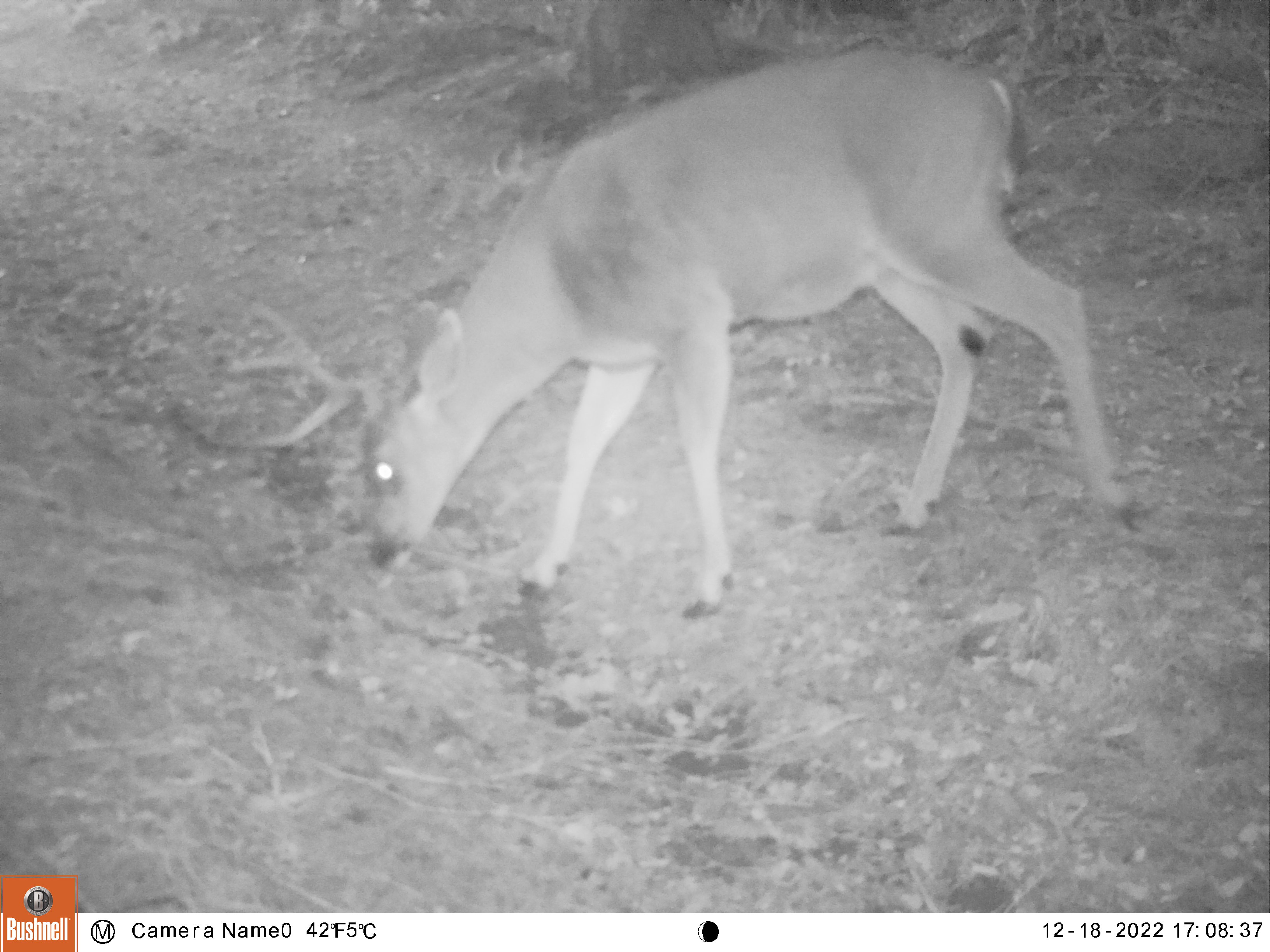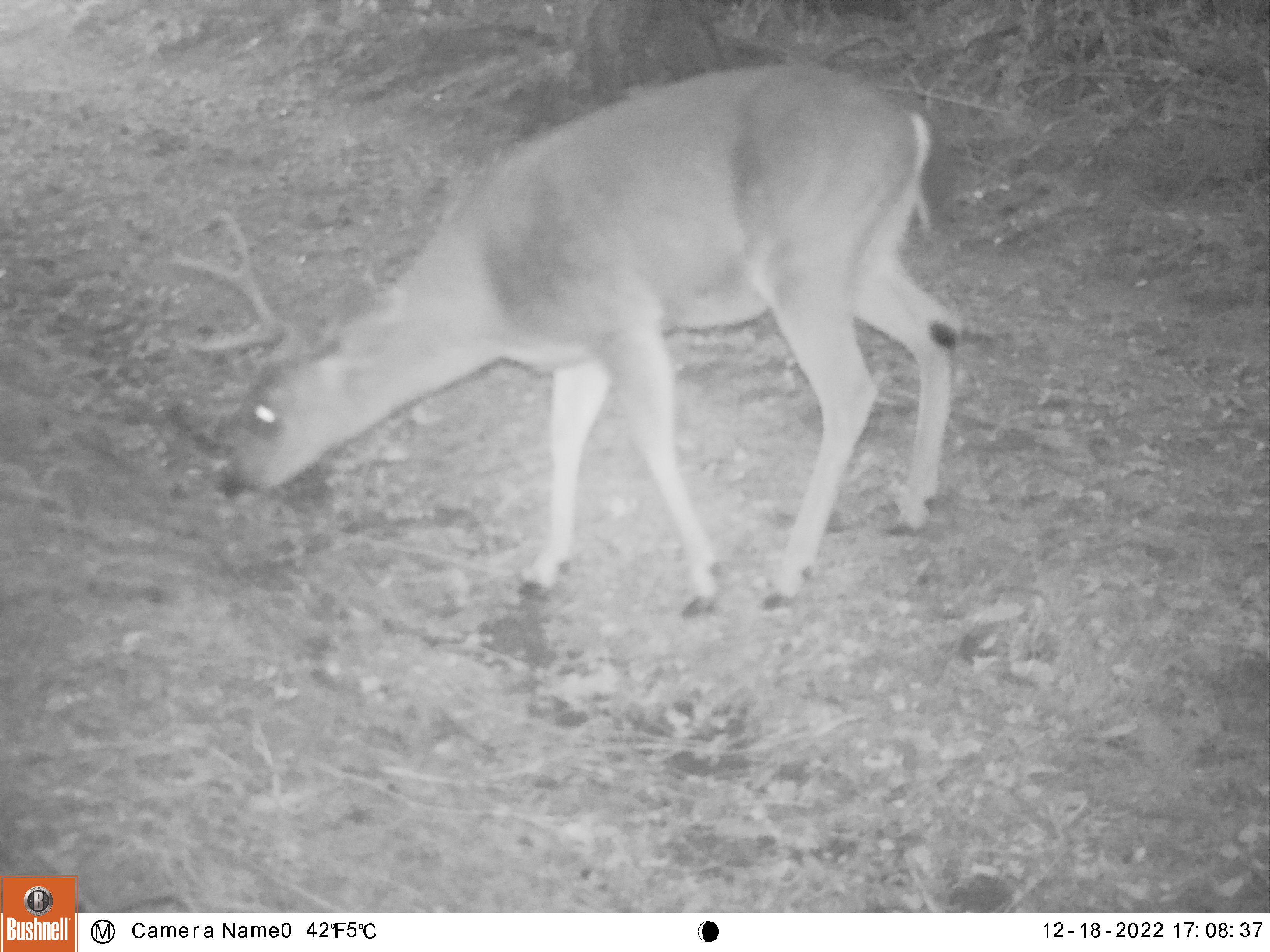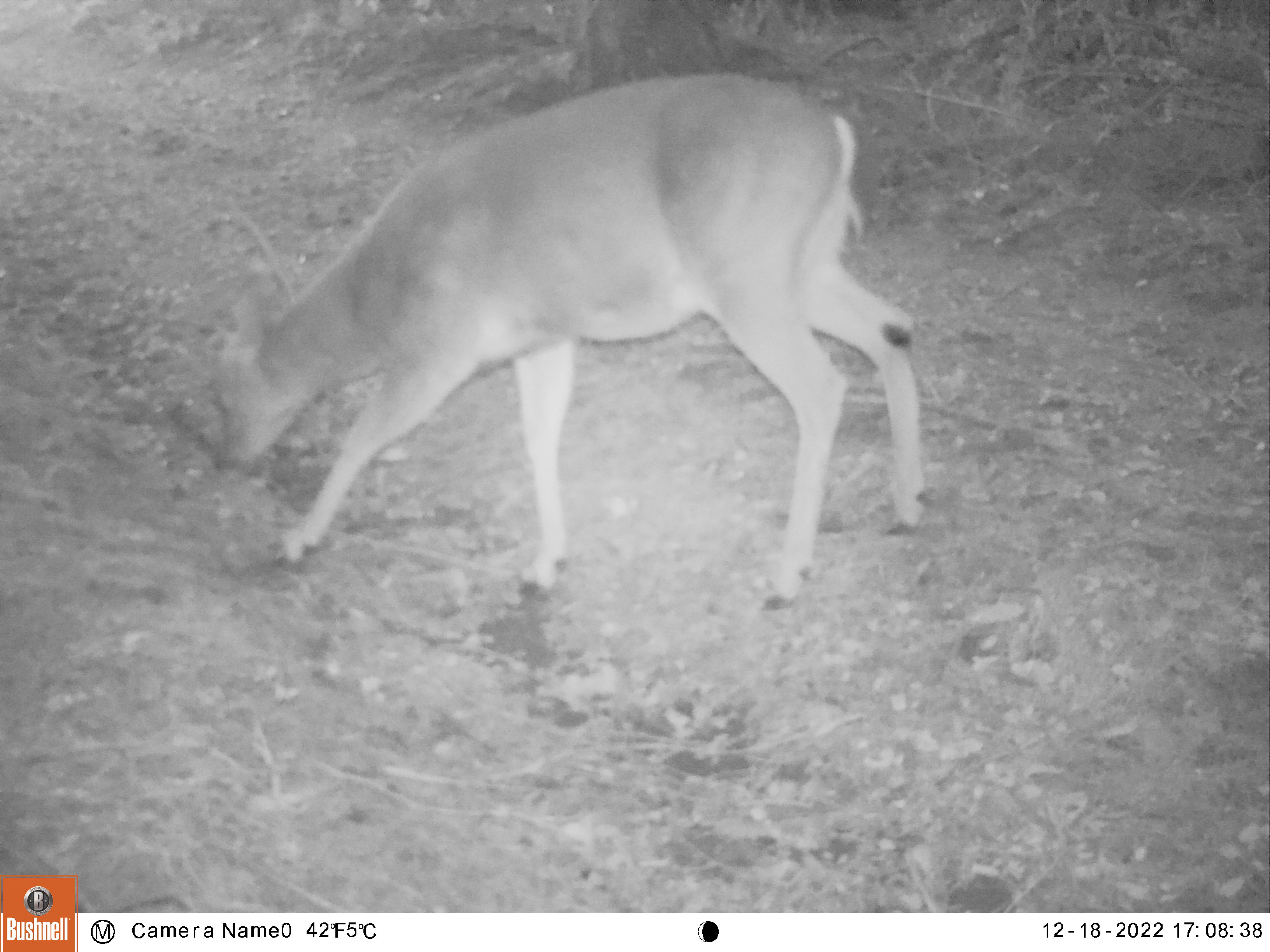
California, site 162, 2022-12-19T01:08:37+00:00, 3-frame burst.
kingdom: Animalia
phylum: Chordata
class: Mammalia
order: Artiodactyla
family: Cervidae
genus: Odocoileus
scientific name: Odocoileus hemionus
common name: mule deer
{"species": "mule deer (Odocoileus hemionus)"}